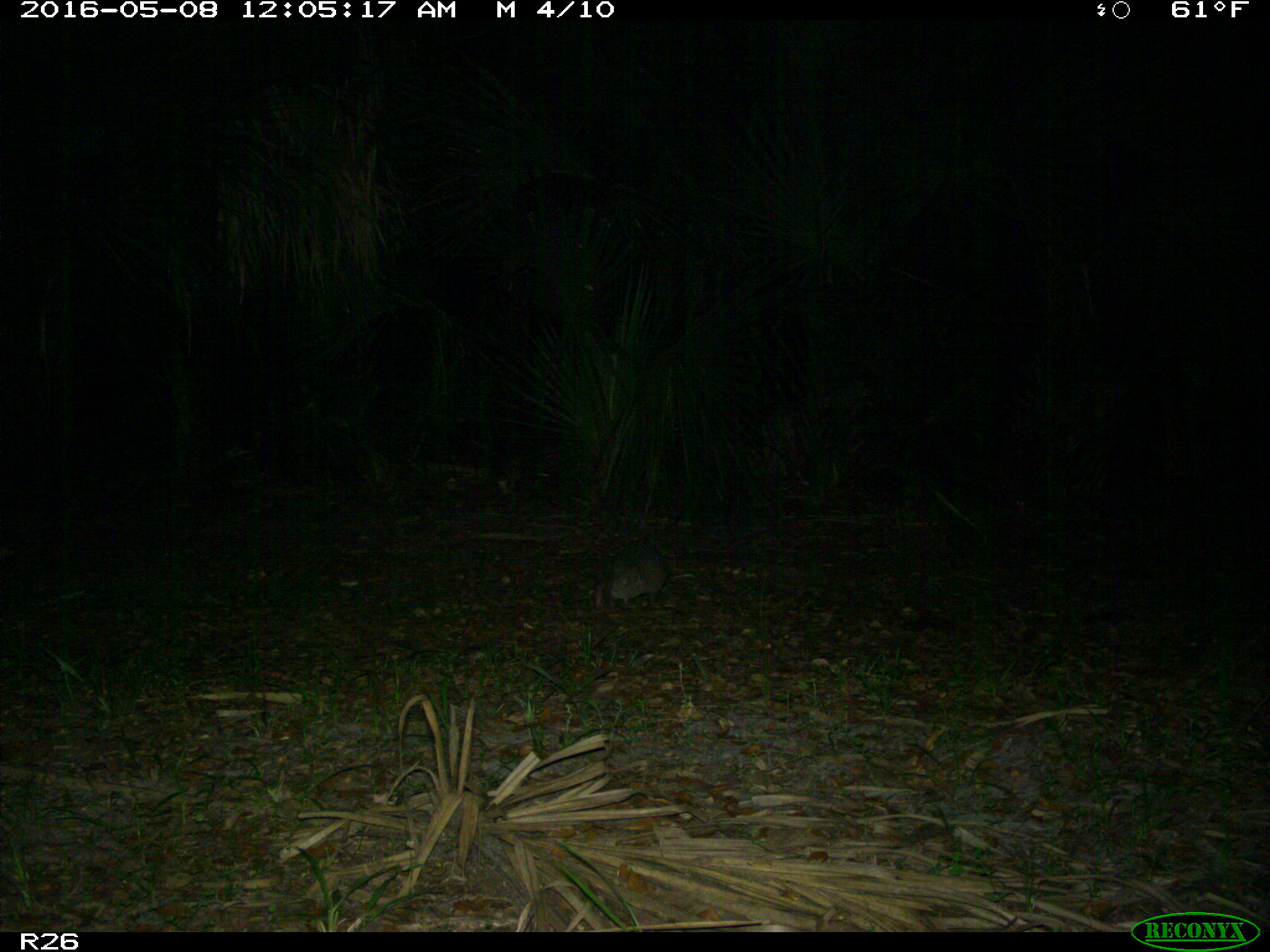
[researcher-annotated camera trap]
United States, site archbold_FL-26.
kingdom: Animalia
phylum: Chordata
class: Mammalia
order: Cingulata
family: Dasypodidae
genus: Dasypus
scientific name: Dasypus novemcinctus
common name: nine-banded armadillo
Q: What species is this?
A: Dasypus novemcinctus (nine-banded armadillo).